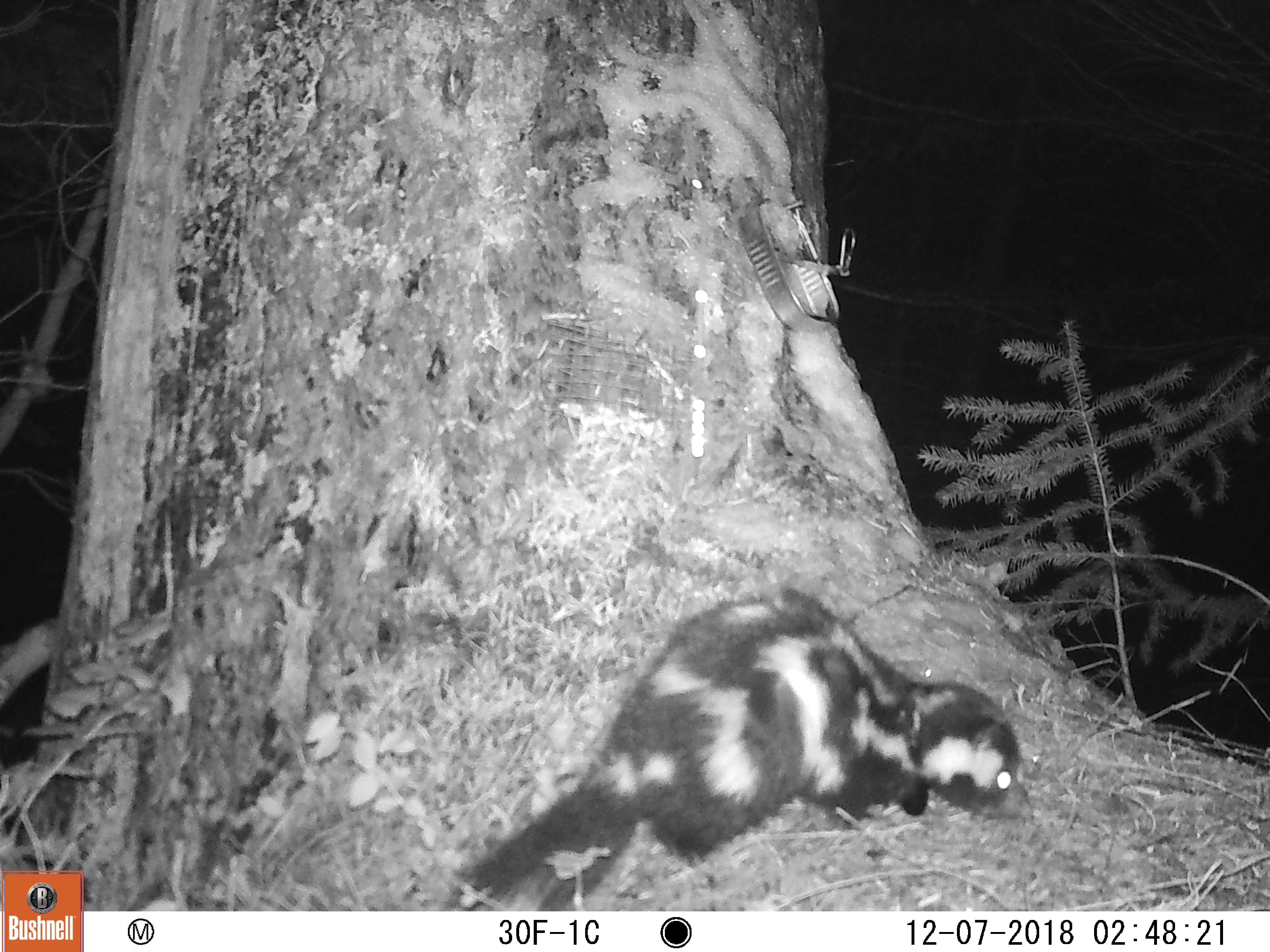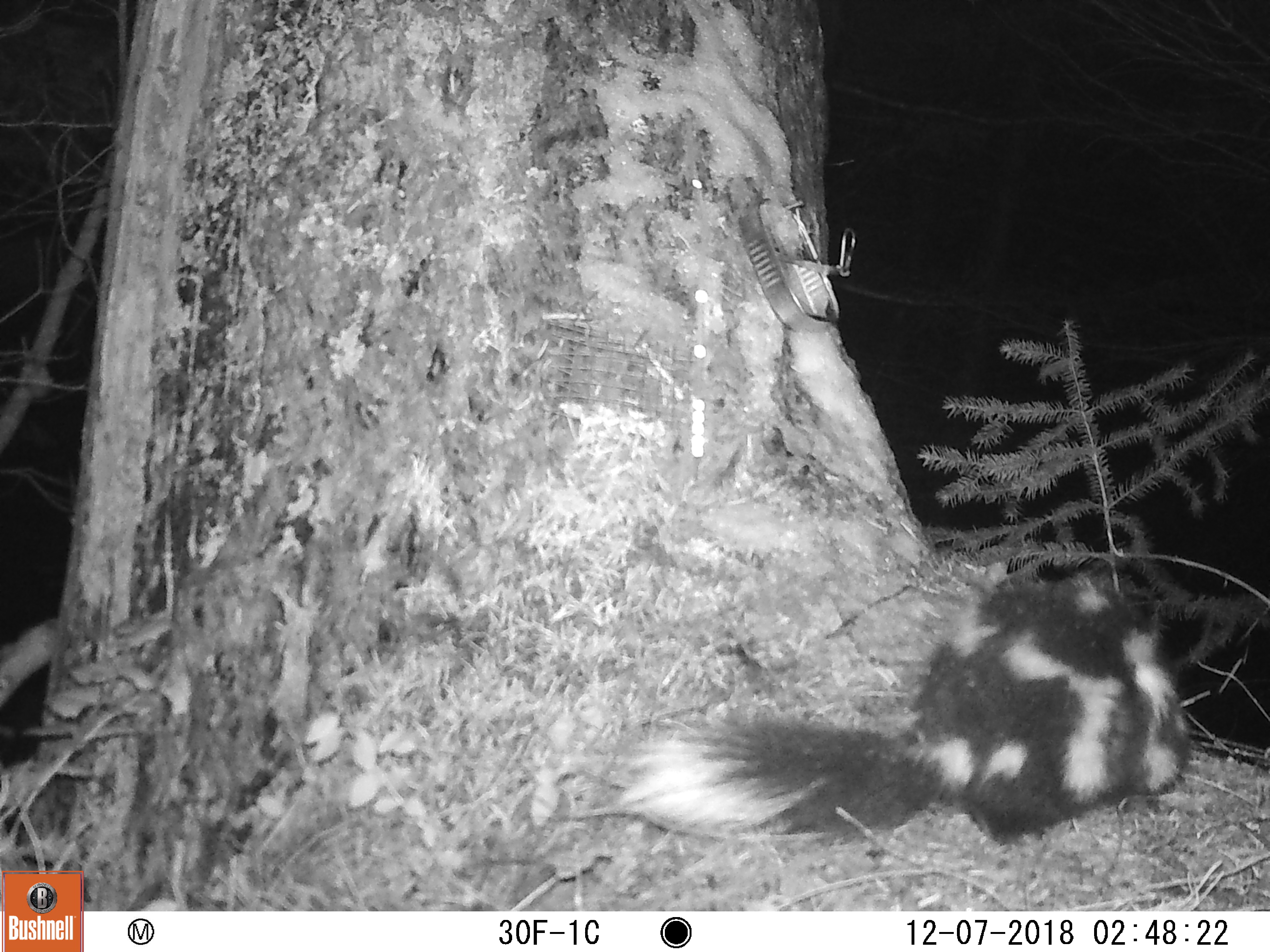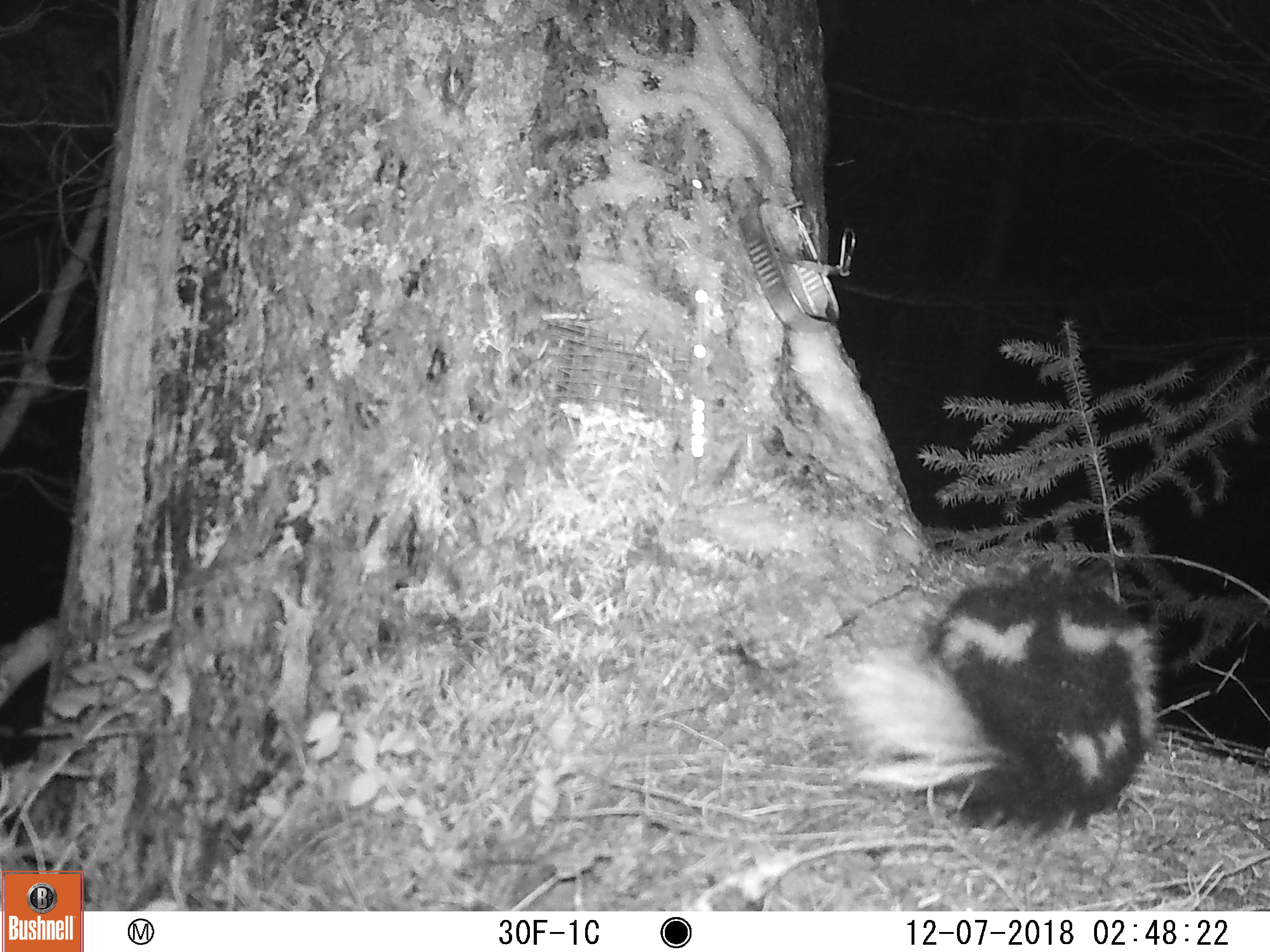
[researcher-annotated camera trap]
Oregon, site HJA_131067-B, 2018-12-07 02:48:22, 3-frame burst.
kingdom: Animalia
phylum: Chordata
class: Mammalia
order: Carnivora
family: Mephitidae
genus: Spilogale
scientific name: Spilogale gracilis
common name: western spotted skunk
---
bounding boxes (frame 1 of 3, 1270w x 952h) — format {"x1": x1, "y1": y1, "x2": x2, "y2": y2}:
western spotted skunk: {"x1": 441, "y1": 589, "x2": 1038, "y2": 902}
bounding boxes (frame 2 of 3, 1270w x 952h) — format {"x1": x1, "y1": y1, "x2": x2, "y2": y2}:
western spotted skunk: {"x1": 566, "y1": 551, "x2": 1198, "y2": 853}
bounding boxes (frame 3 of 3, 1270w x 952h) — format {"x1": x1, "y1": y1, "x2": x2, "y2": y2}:
western spotted skunk: {"x1": 830, "y1": 566, "x2": 1167, "y2": 834}